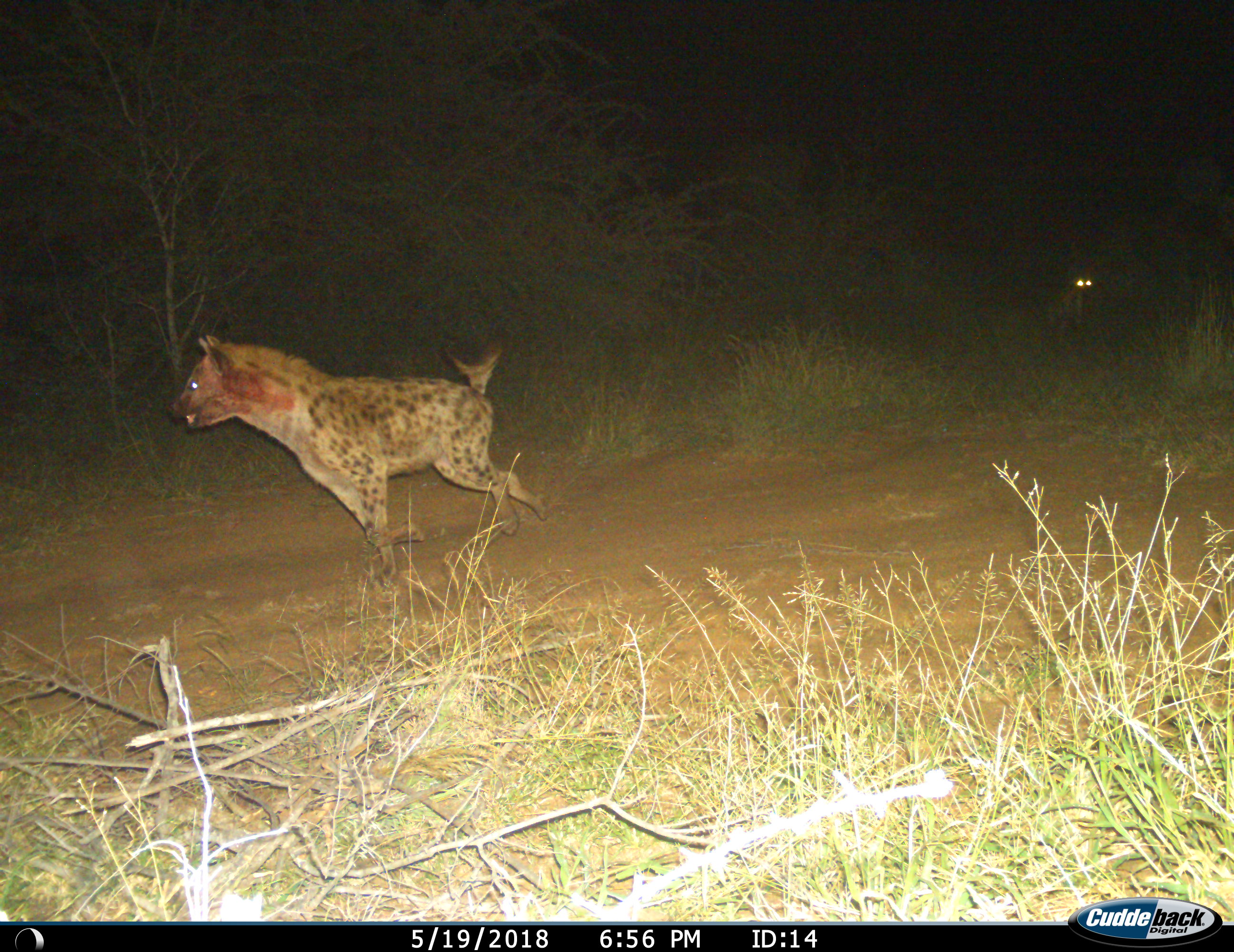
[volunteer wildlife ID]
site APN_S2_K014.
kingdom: Animalia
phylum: Chordata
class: Mammalia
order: Carnivora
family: Hyaenidae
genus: Crocuta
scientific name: Crocuta crocuta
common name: spotted hyena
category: hyenaspotted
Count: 2.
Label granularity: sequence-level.